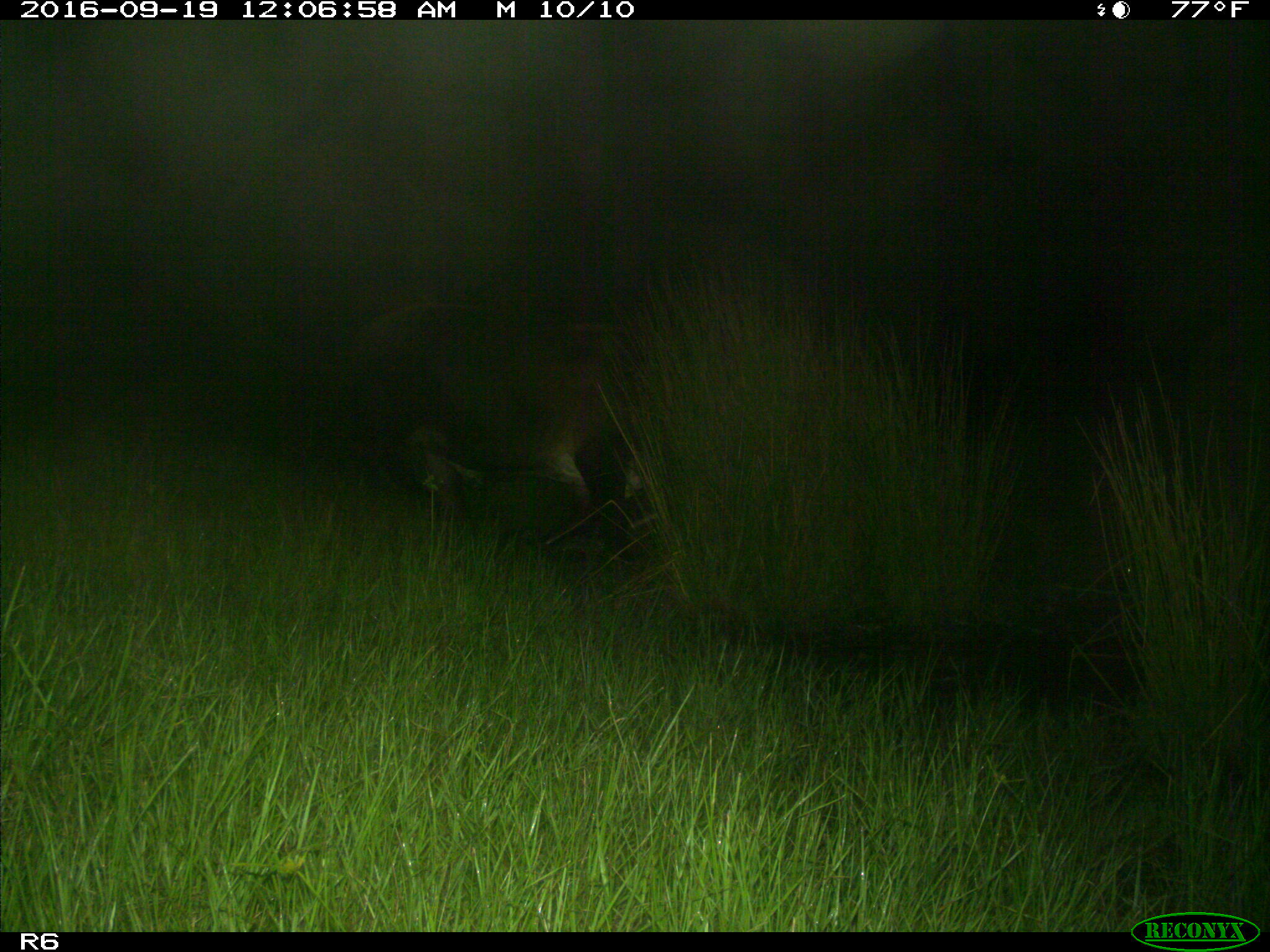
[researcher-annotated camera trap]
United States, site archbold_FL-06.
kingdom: Animalia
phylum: Chordata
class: Mammalia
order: Artiodactyla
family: Bovidae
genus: Bos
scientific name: Bos taurus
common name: domestic cow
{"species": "Bos taurus (domestic cow)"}